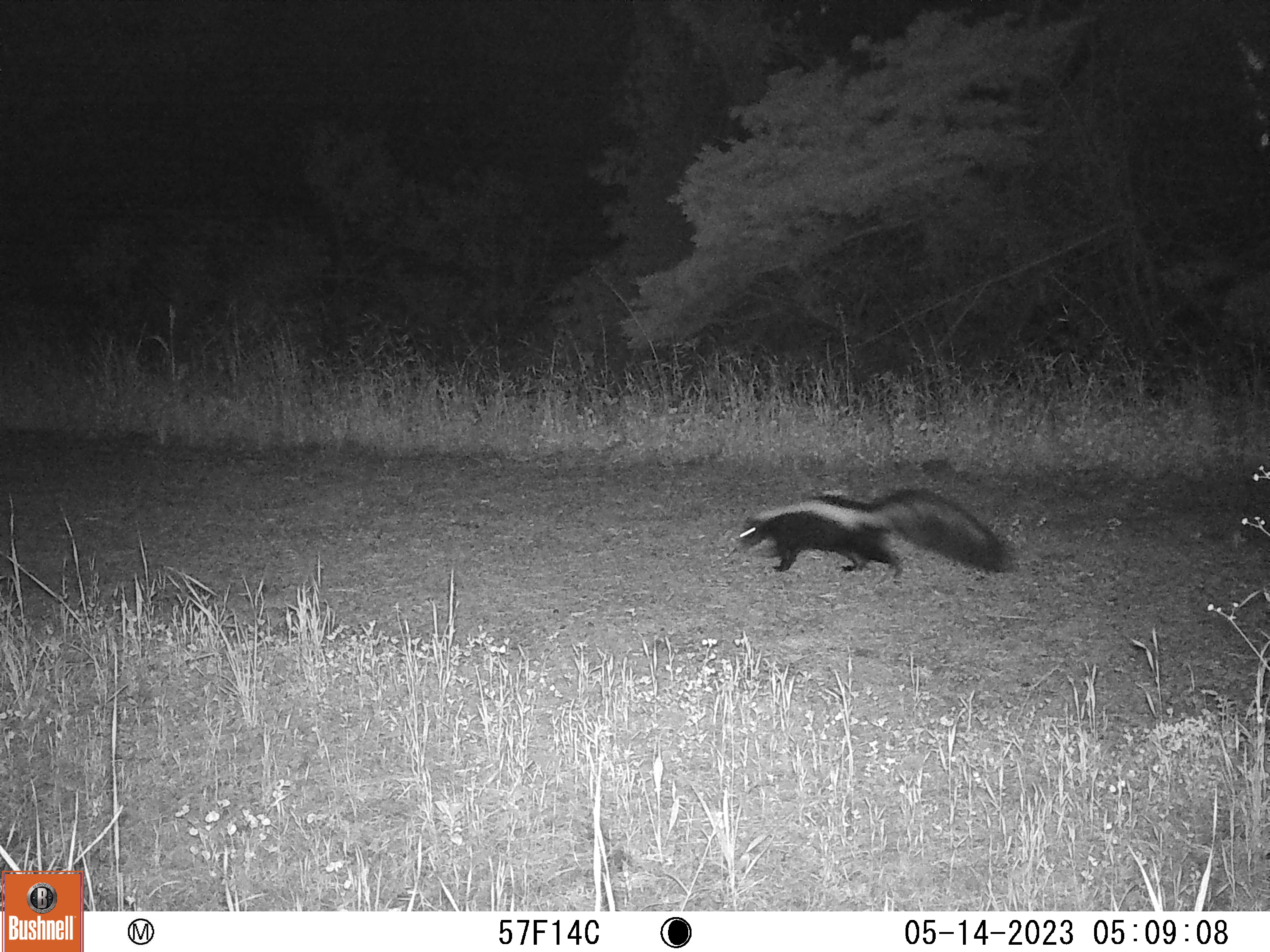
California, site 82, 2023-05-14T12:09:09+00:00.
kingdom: Animalia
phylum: Chordata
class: Mammalia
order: Carnivora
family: Mephitidae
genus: Mephitis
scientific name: Mephitis mephitis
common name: striped skunk